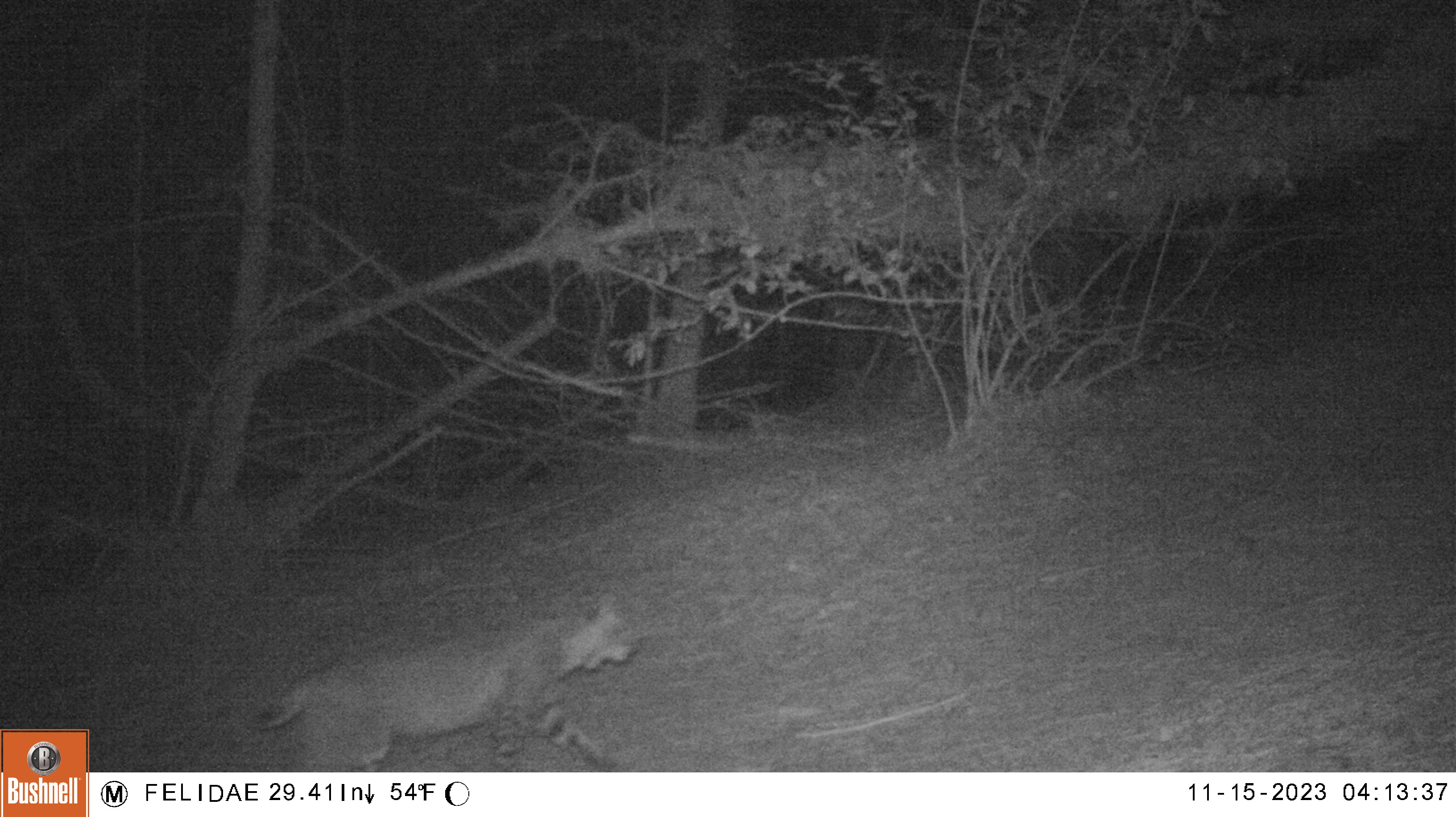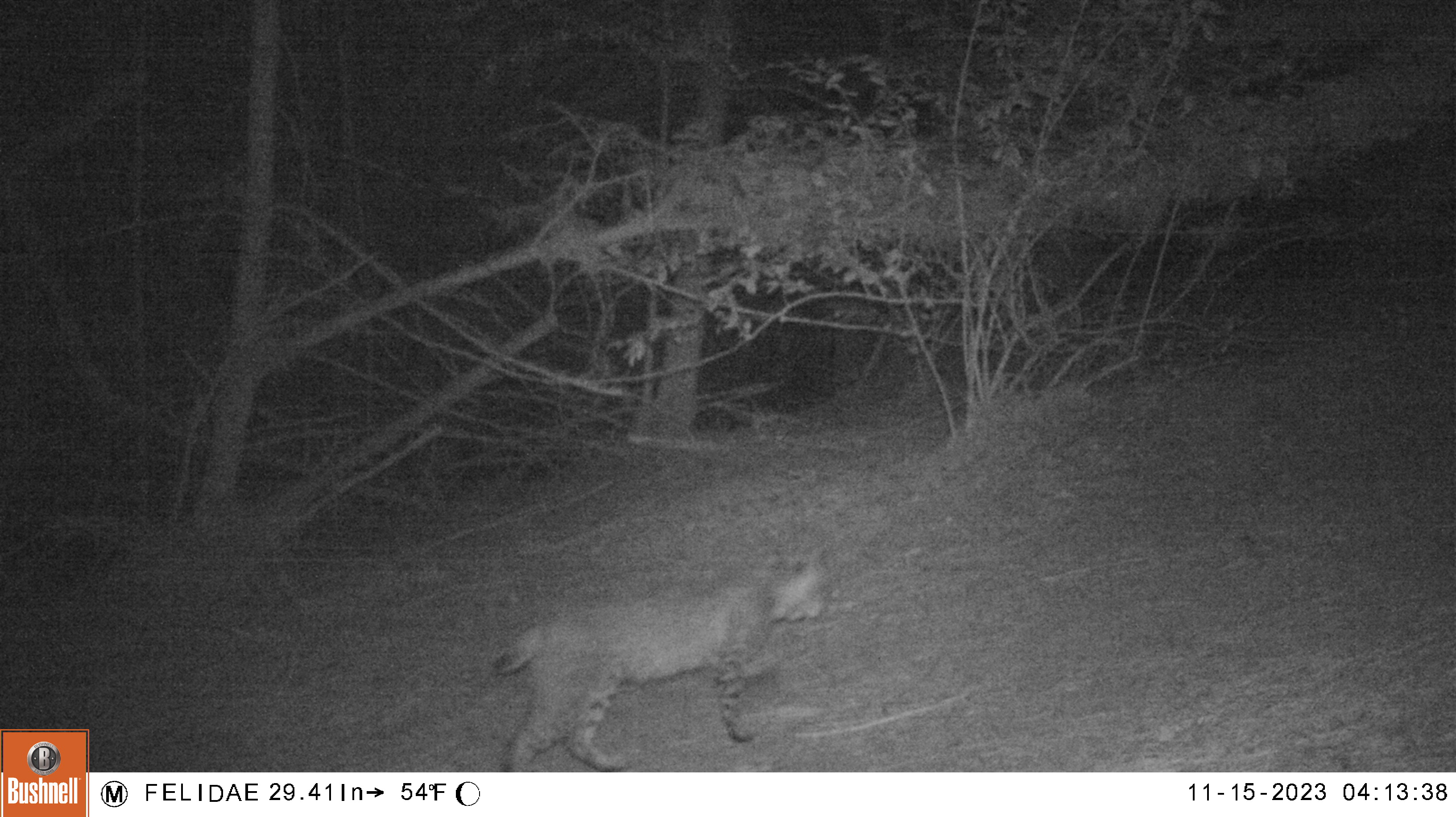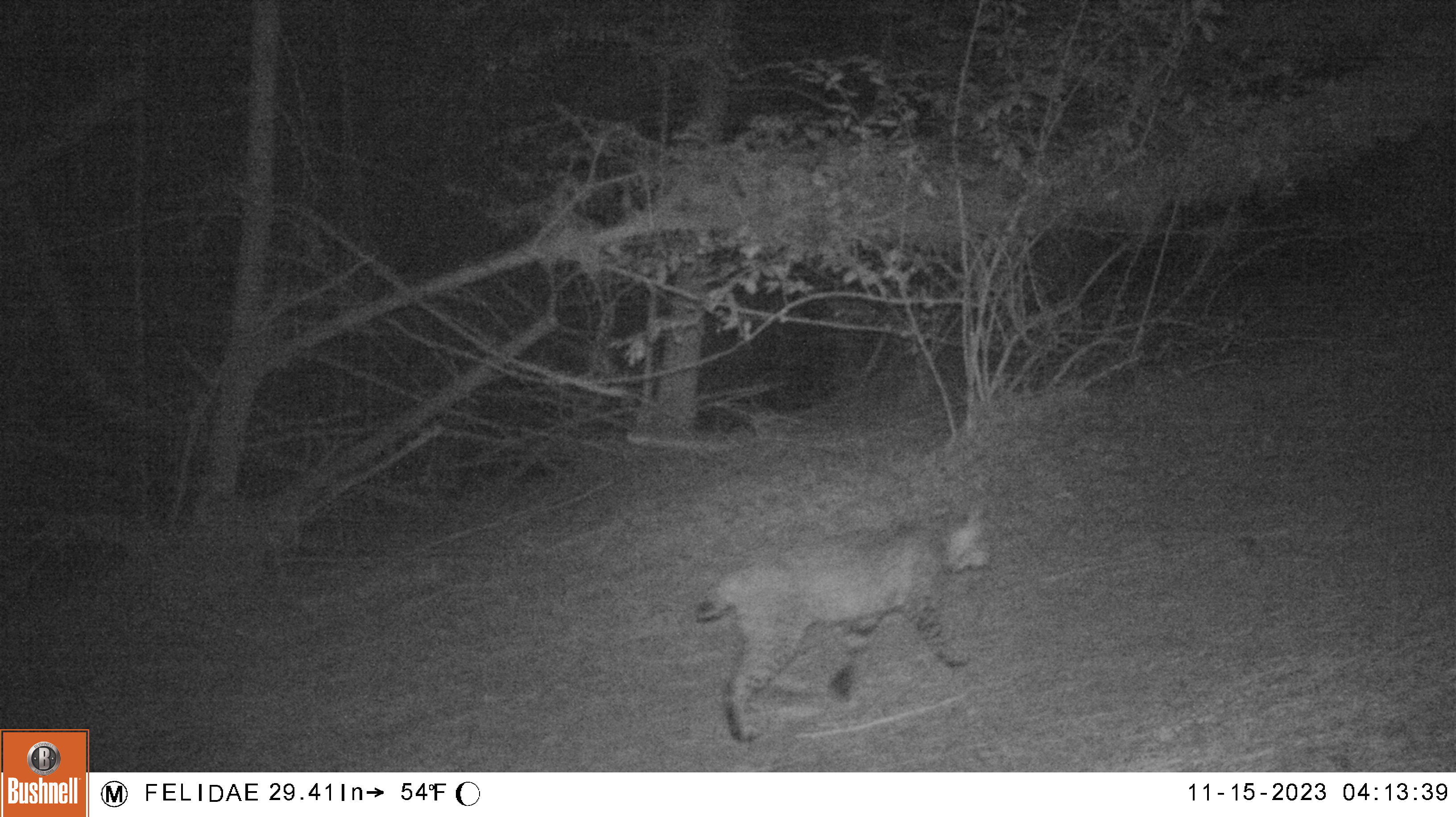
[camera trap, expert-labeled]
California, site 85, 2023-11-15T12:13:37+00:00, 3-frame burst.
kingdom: Animalia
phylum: Chordata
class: Mammalia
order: Carnivora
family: Felidae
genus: Lynx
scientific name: Lynx rufus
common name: bobcat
Bobcat (Lynx rufus).